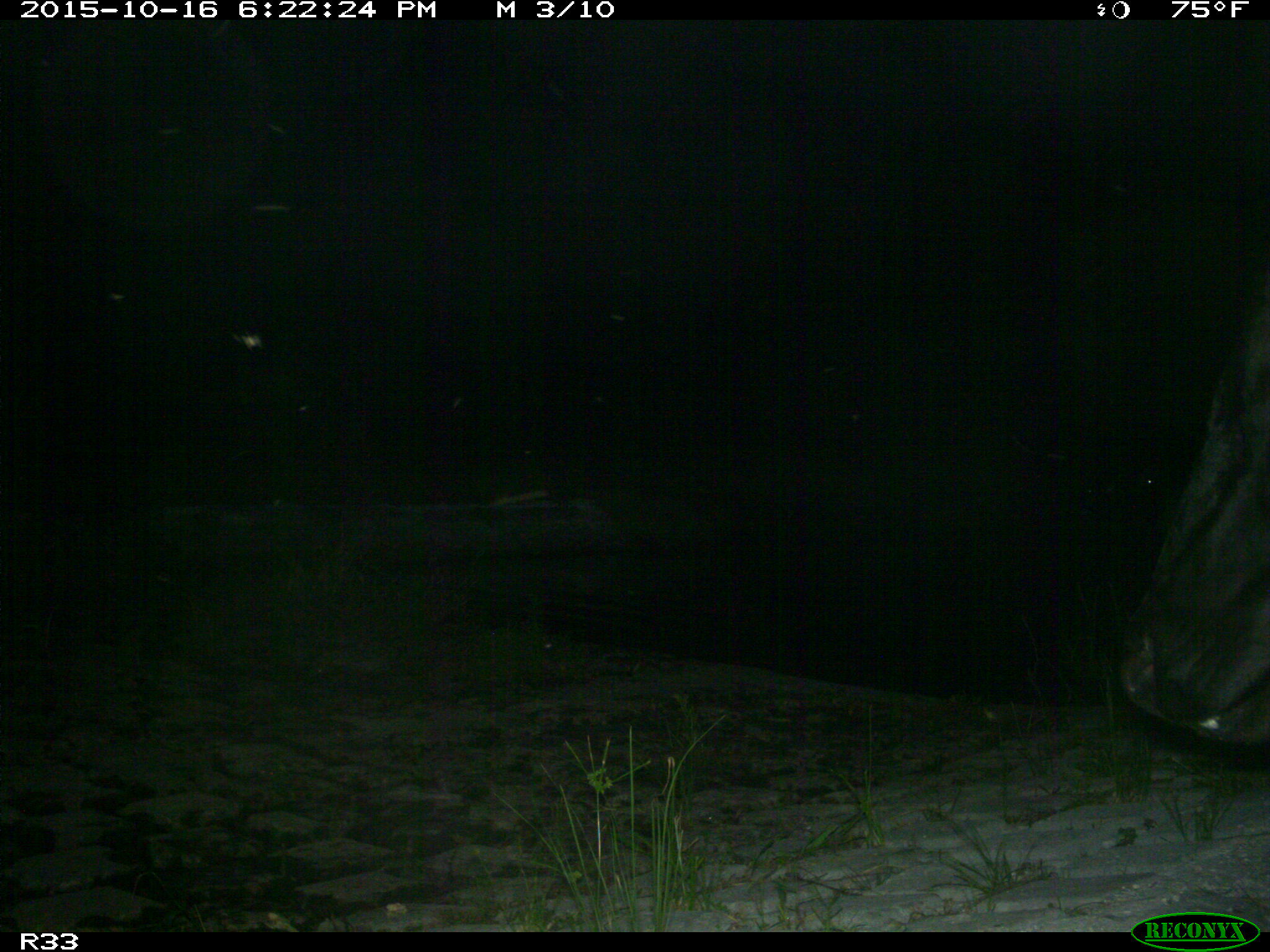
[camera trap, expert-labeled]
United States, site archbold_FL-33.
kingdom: Animalia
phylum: Chordata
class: Mammalia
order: Artiodactyla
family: Bovidae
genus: Bos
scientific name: Bos taurus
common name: domestic cow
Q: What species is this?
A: Bos taurus (domestic cow).